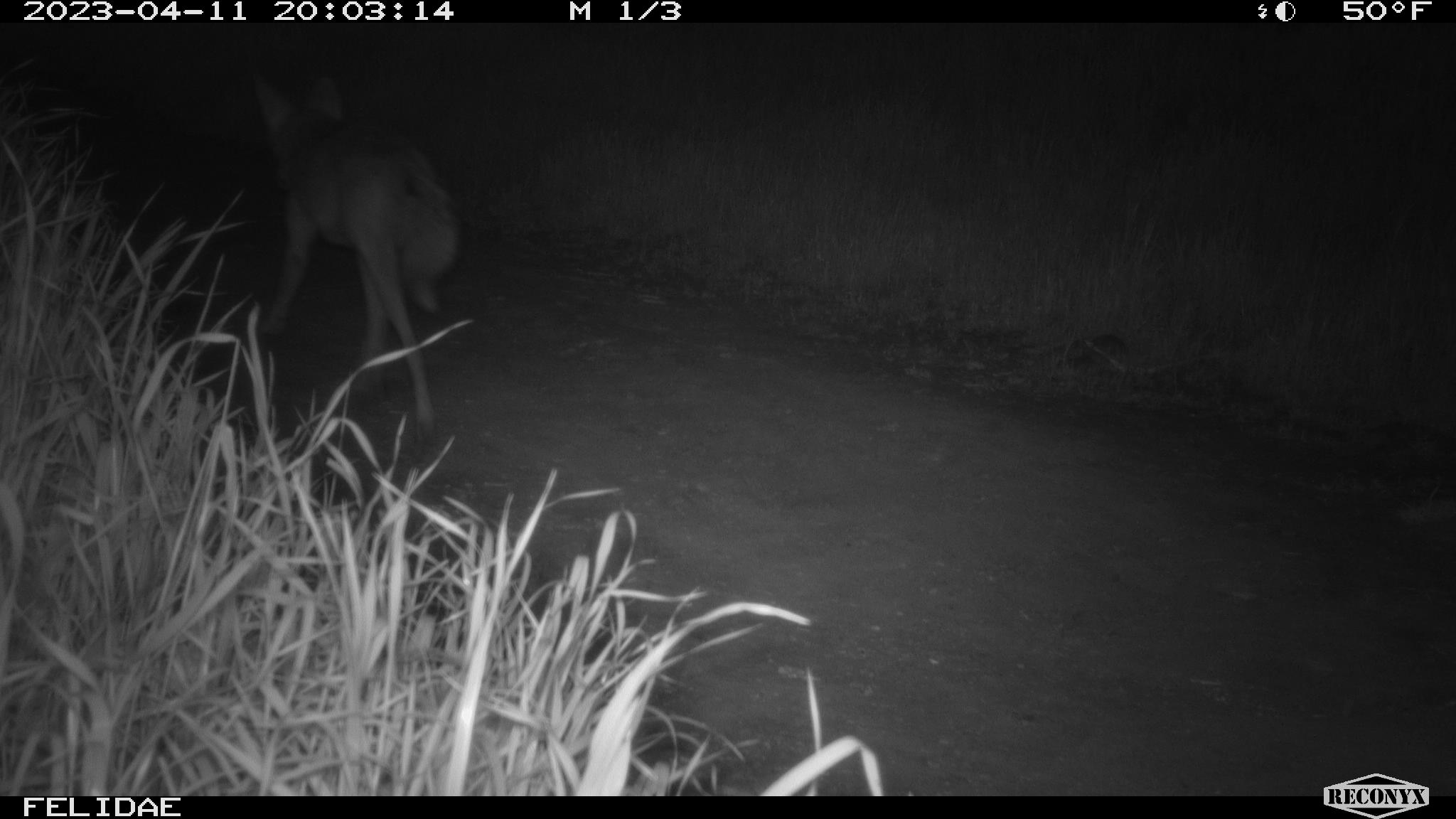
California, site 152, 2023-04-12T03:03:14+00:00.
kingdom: Animalia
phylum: Chordata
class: Mammalia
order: Carnivora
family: Canidae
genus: Canis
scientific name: Canis latrans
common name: coyote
Coyote (Canis latrans).